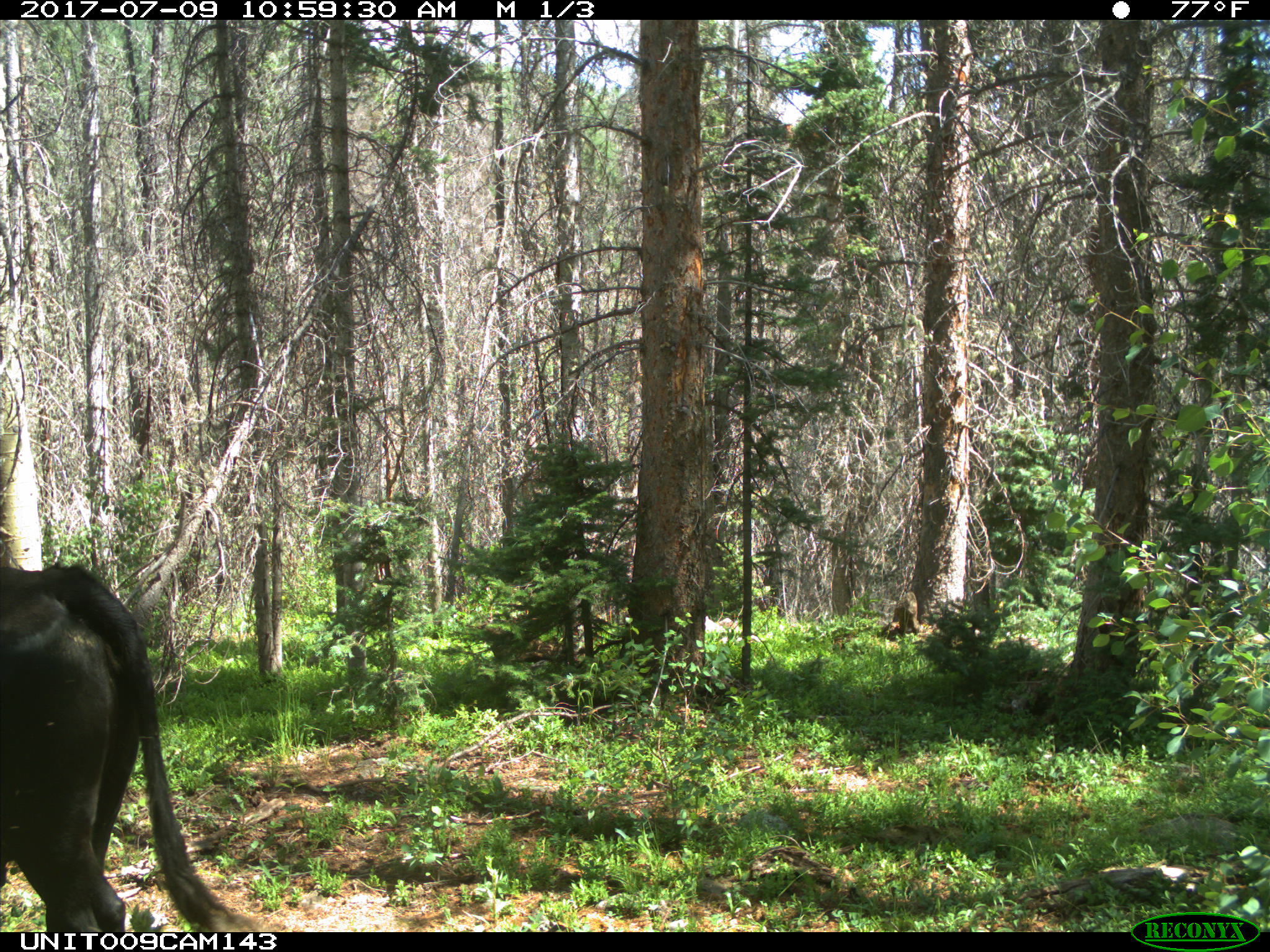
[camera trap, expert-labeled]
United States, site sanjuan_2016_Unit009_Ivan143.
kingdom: Animalia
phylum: Chordata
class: Mammalia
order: Artiodactyla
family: Bovidae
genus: Bos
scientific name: Bos taurus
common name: domestic cow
Bos taurus (domestic cow).